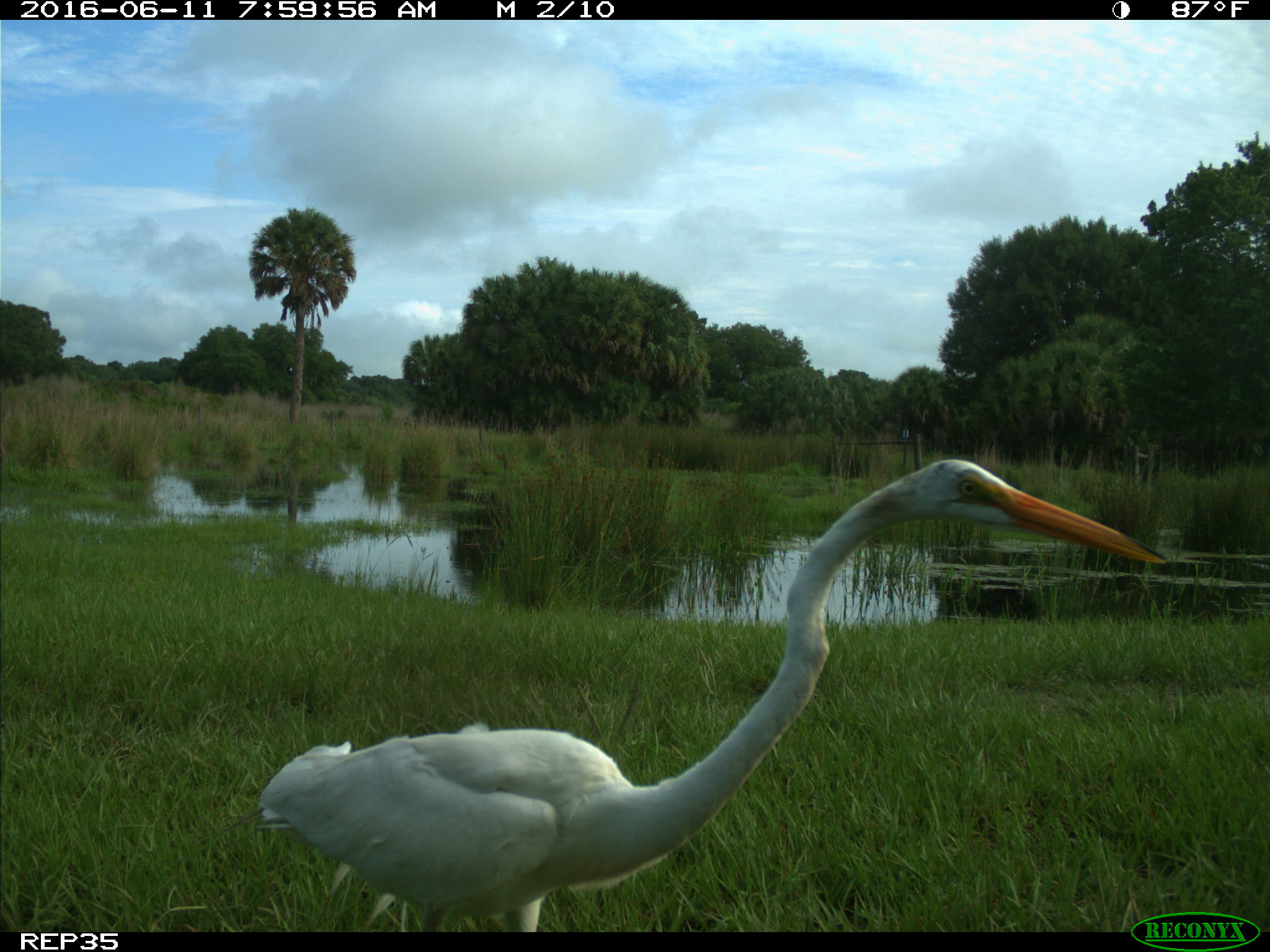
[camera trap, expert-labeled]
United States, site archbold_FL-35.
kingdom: Animalia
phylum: Chordata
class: Aves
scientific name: Aves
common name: birds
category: unidentified bird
Unidentified bird (birds) (Aves).